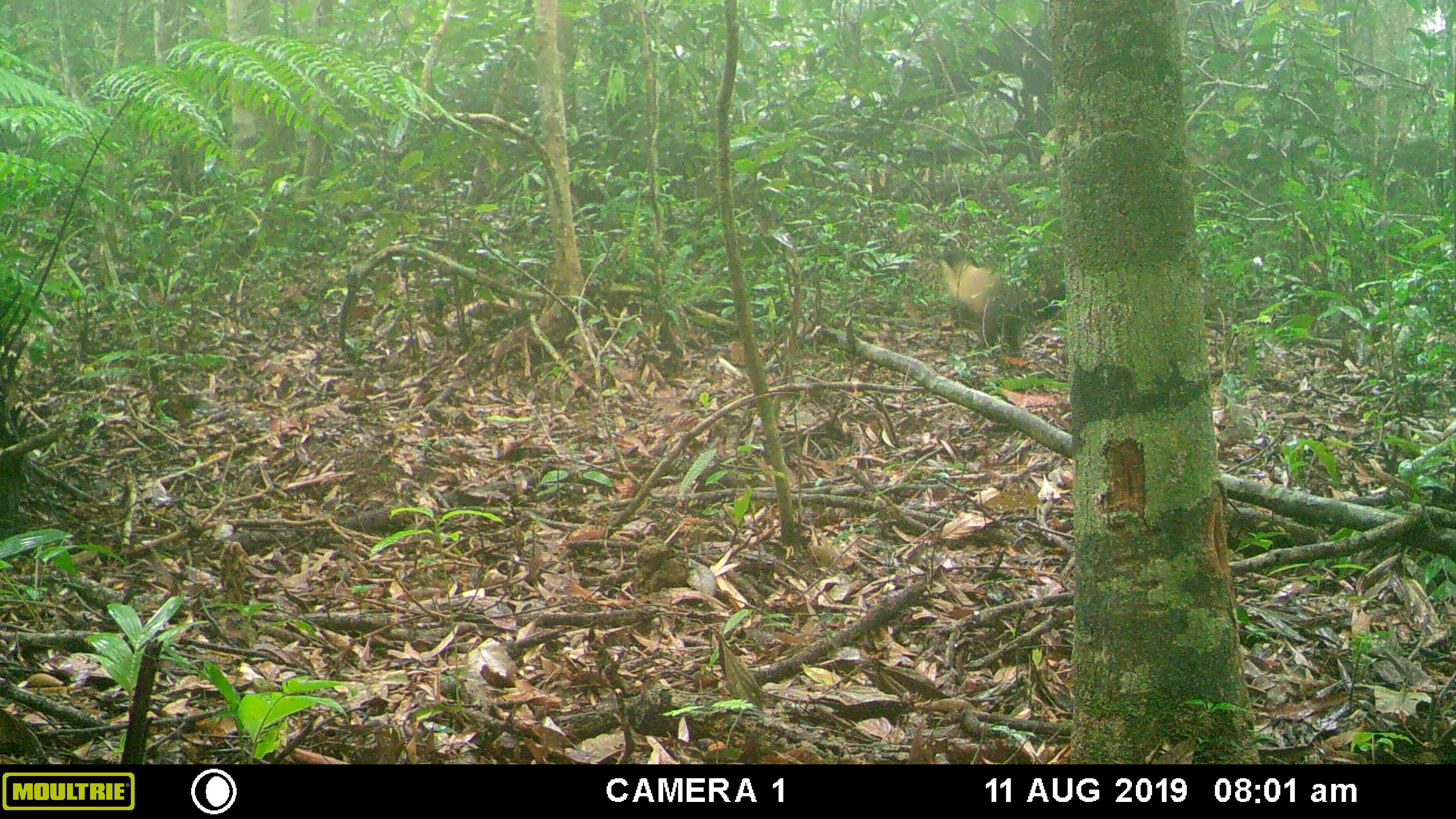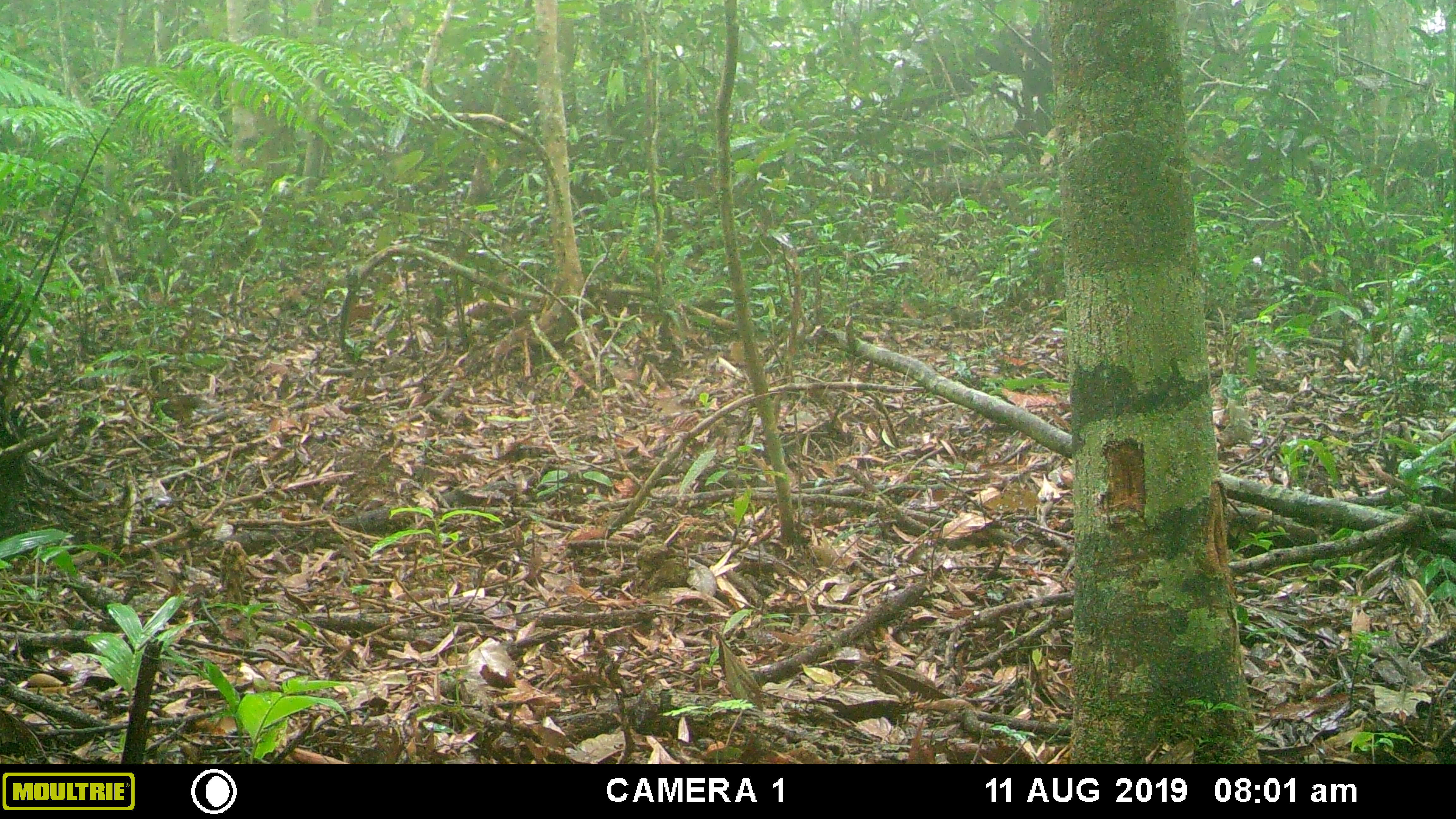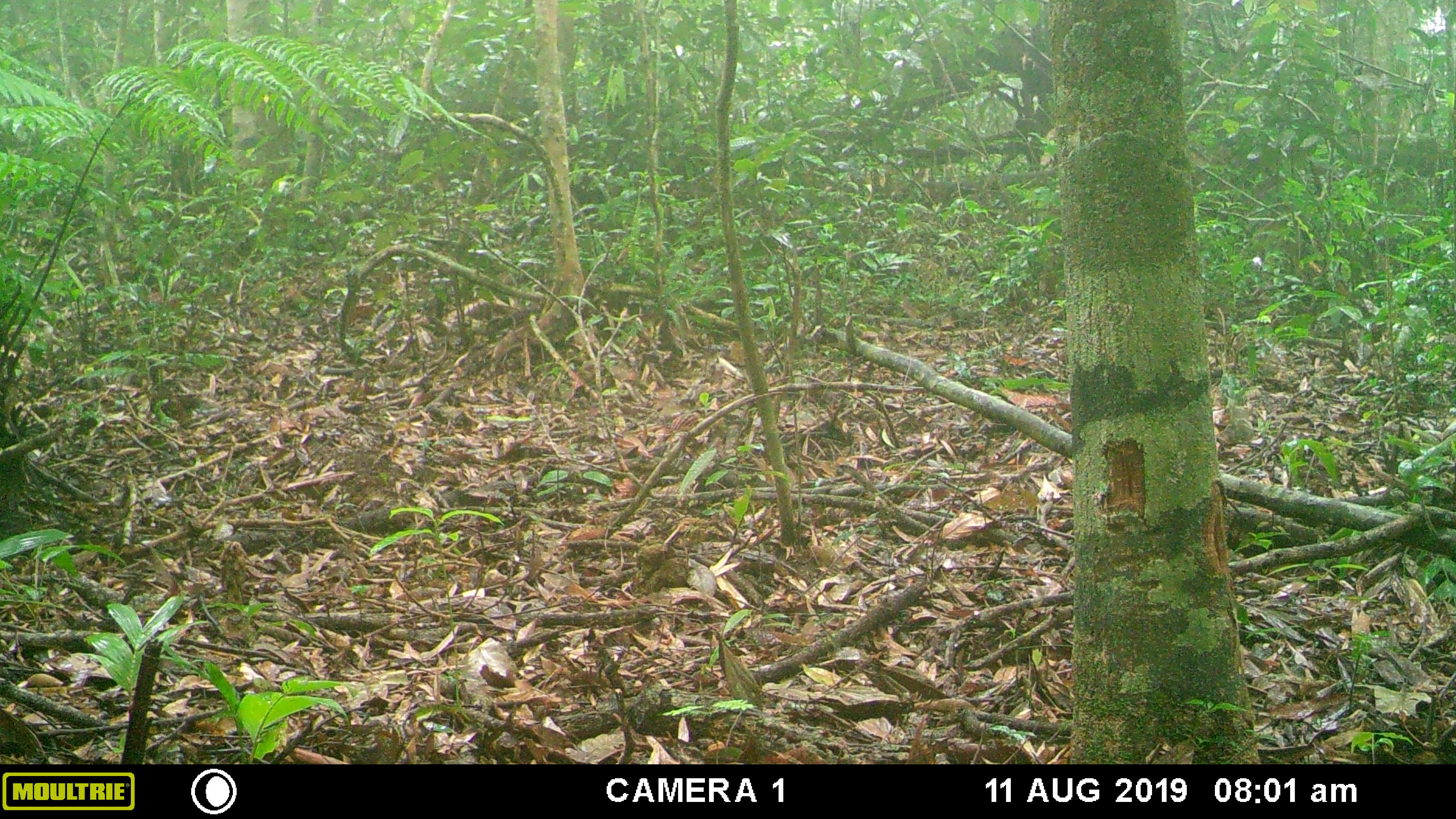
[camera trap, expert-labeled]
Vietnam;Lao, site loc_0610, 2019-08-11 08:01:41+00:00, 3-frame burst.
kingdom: Animalia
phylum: Chordata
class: Mammalia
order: Carnivora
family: Mustelidae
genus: Martes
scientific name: Martes flavigula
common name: yellow-throated marten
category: yellow throated marten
Yellow throated marten (yellow-throated marten) (Martes flavigula). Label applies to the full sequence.